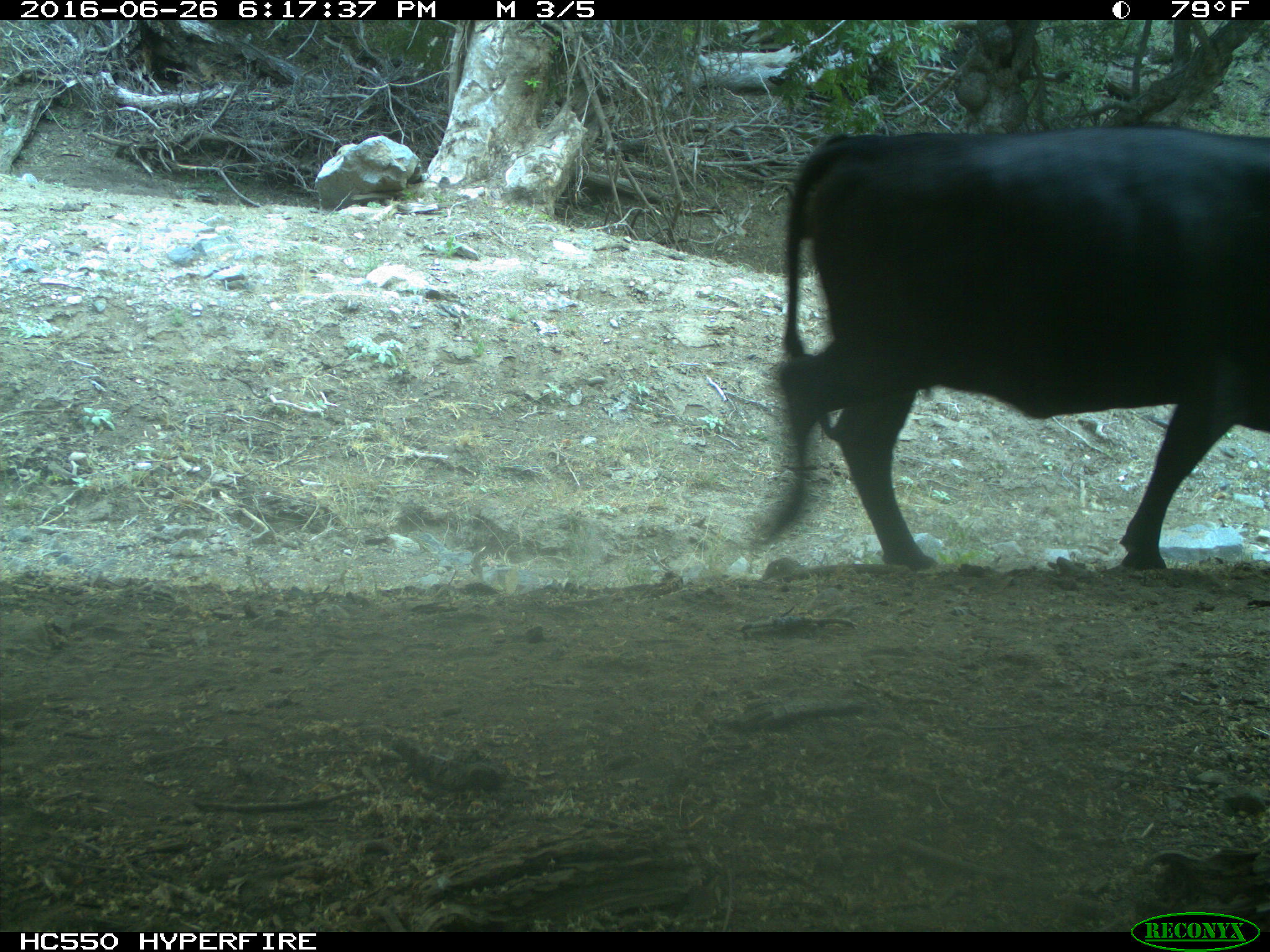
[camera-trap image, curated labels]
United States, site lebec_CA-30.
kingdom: Animalia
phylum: Chordata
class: Mammalia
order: Artiodactyla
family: Bovidae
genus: Bos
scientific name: Bos taurus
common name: domestic cow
Bos taurus (domestic cow).